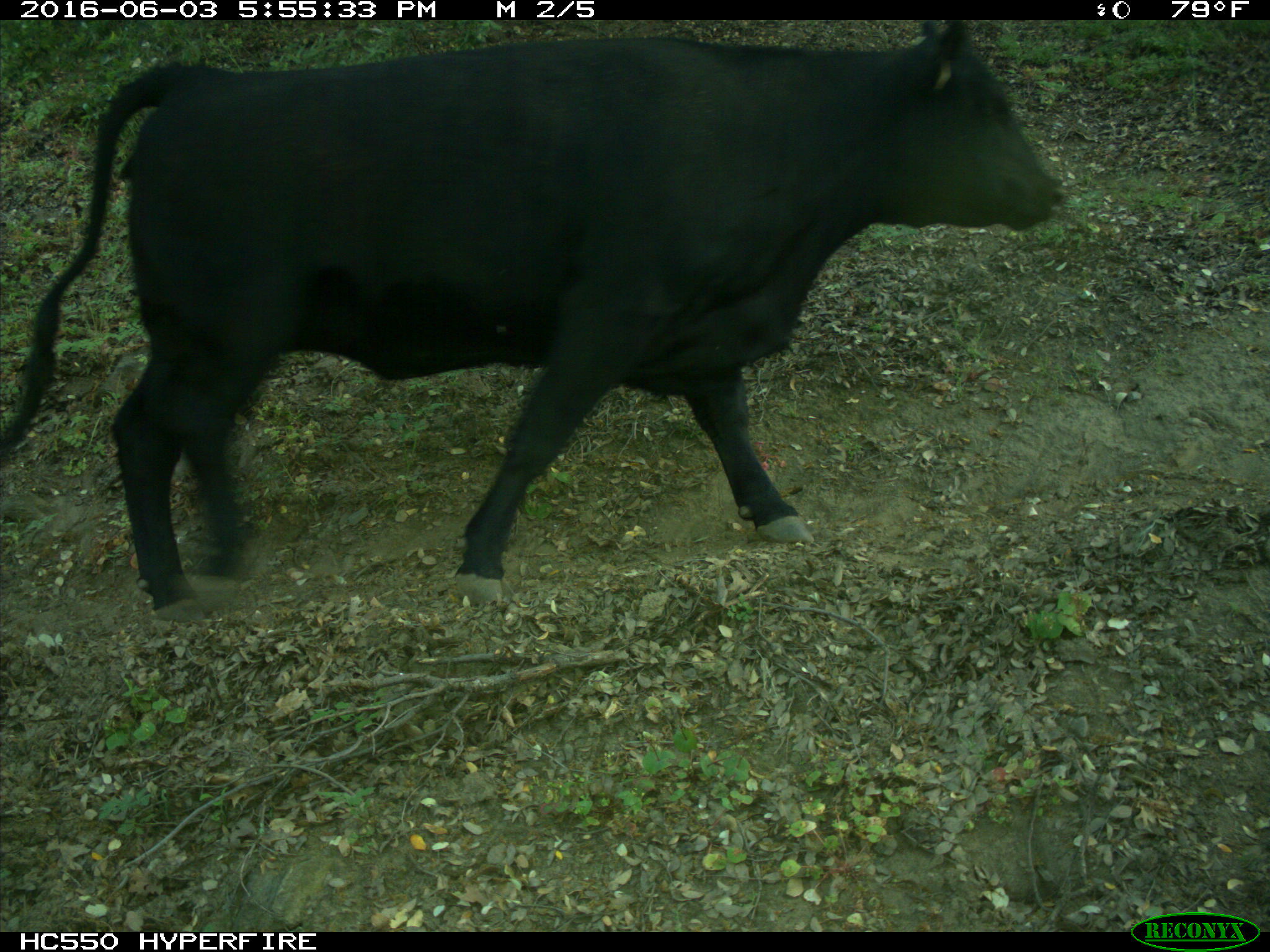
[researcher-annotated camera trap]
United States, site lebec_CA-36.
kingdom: Animalia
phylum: Chordata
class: Mammalia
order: Artiodactyla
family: Bovidae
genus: Bos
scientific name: Bos taurus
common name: domestic cow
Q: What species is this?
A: Bos taurus (domestic cow).